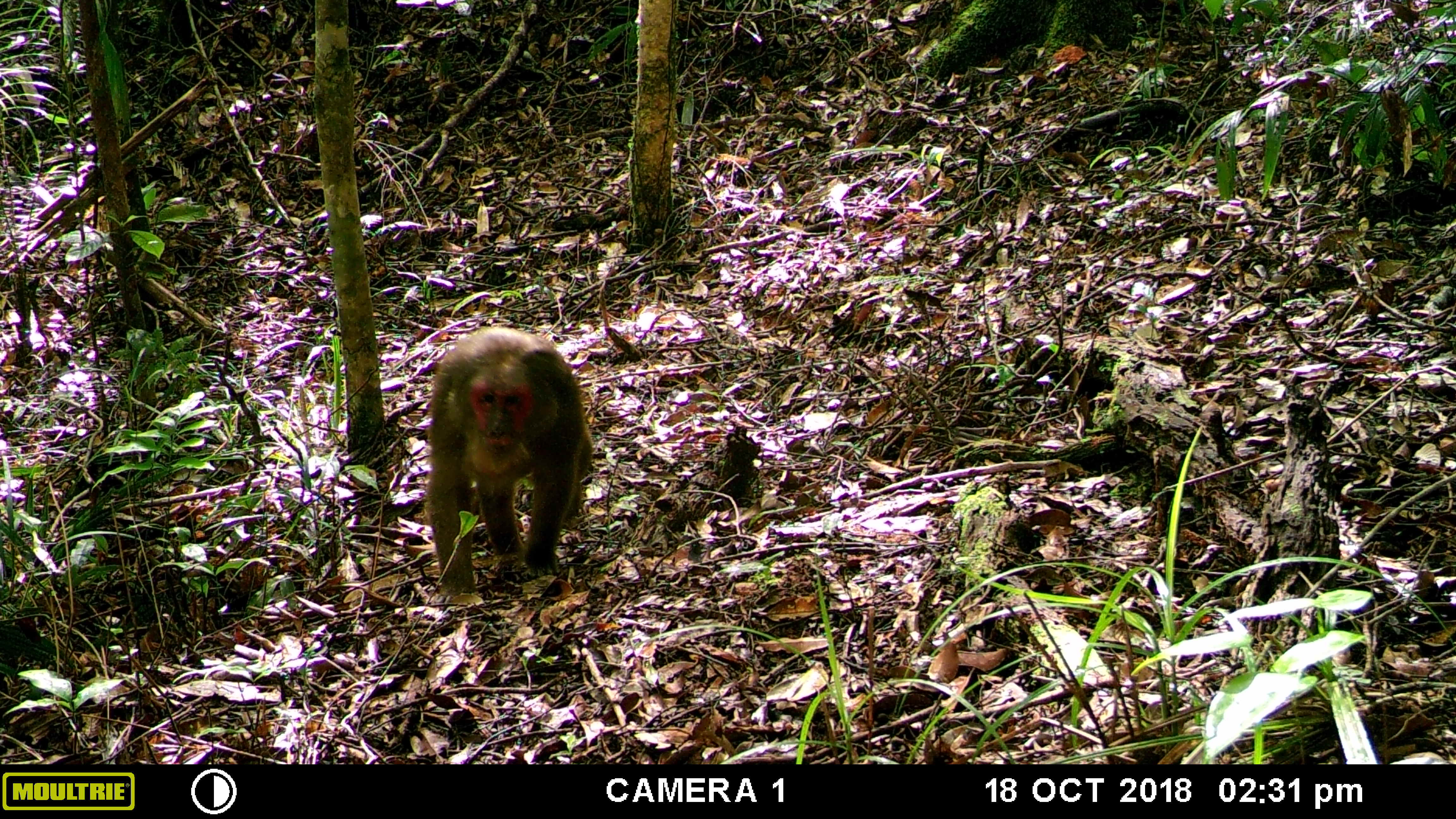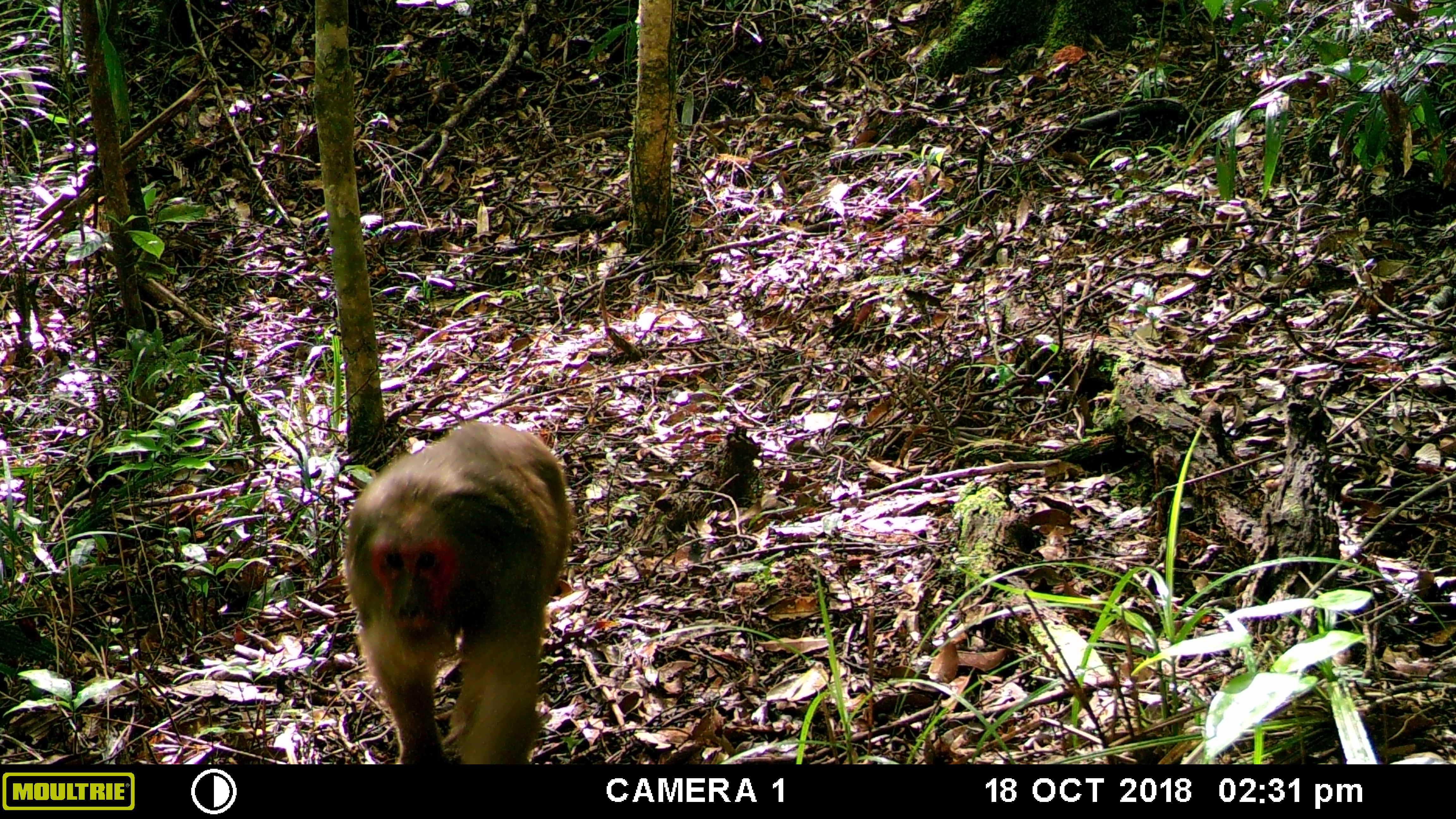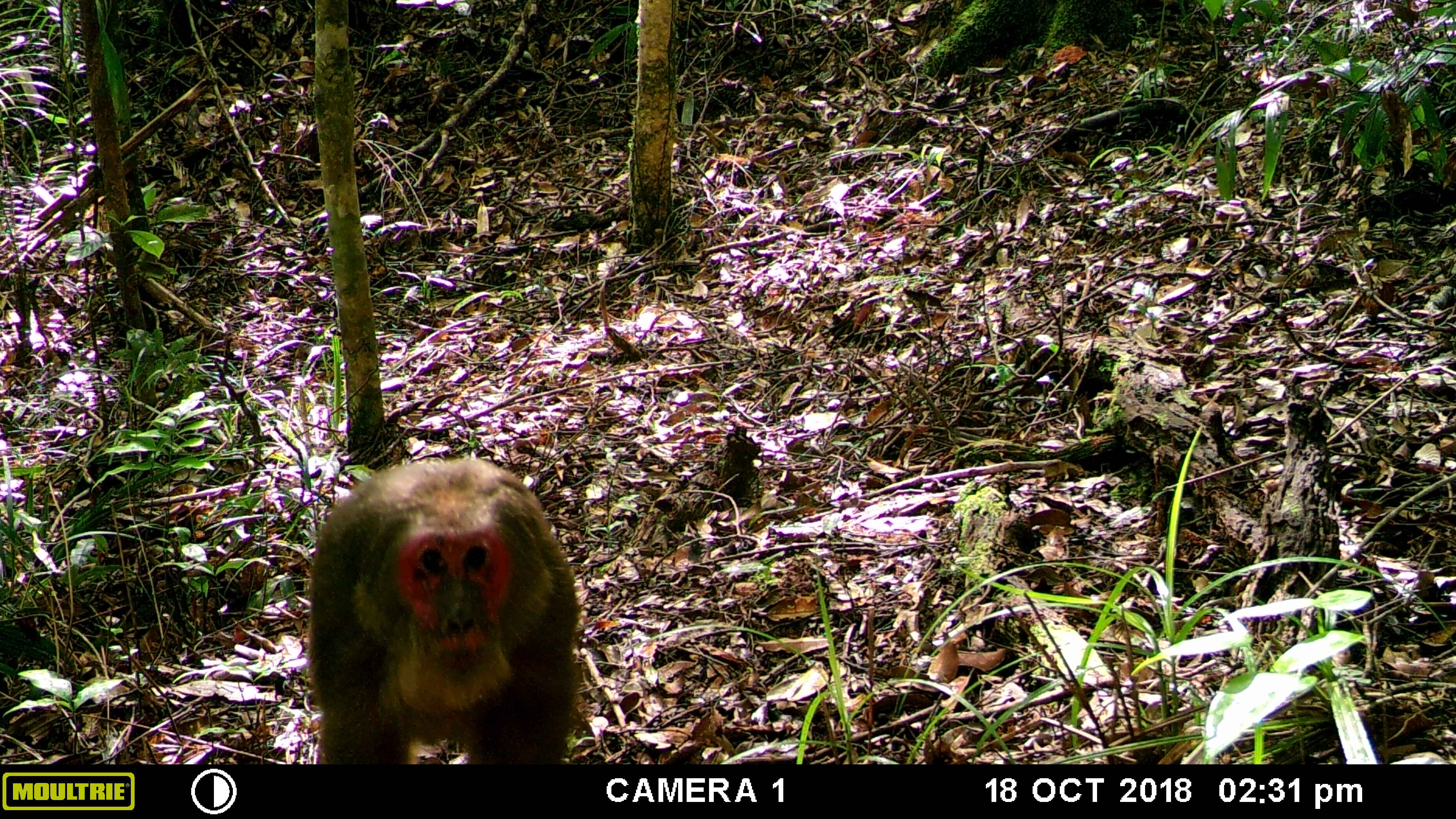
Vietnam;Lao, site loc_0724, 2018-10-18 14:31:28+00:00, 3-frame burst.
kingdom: Animalia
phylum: Chordata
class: Mammalia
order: Primates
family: Cercopithecidae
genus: Macaca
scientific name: Macaca arctoides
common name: stump-tailed macaque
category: stump tailed macaque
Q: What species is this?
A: Stump tailed macaque (stump-tailed macaque) (Macaca arctoides).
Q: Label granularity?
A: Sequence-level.